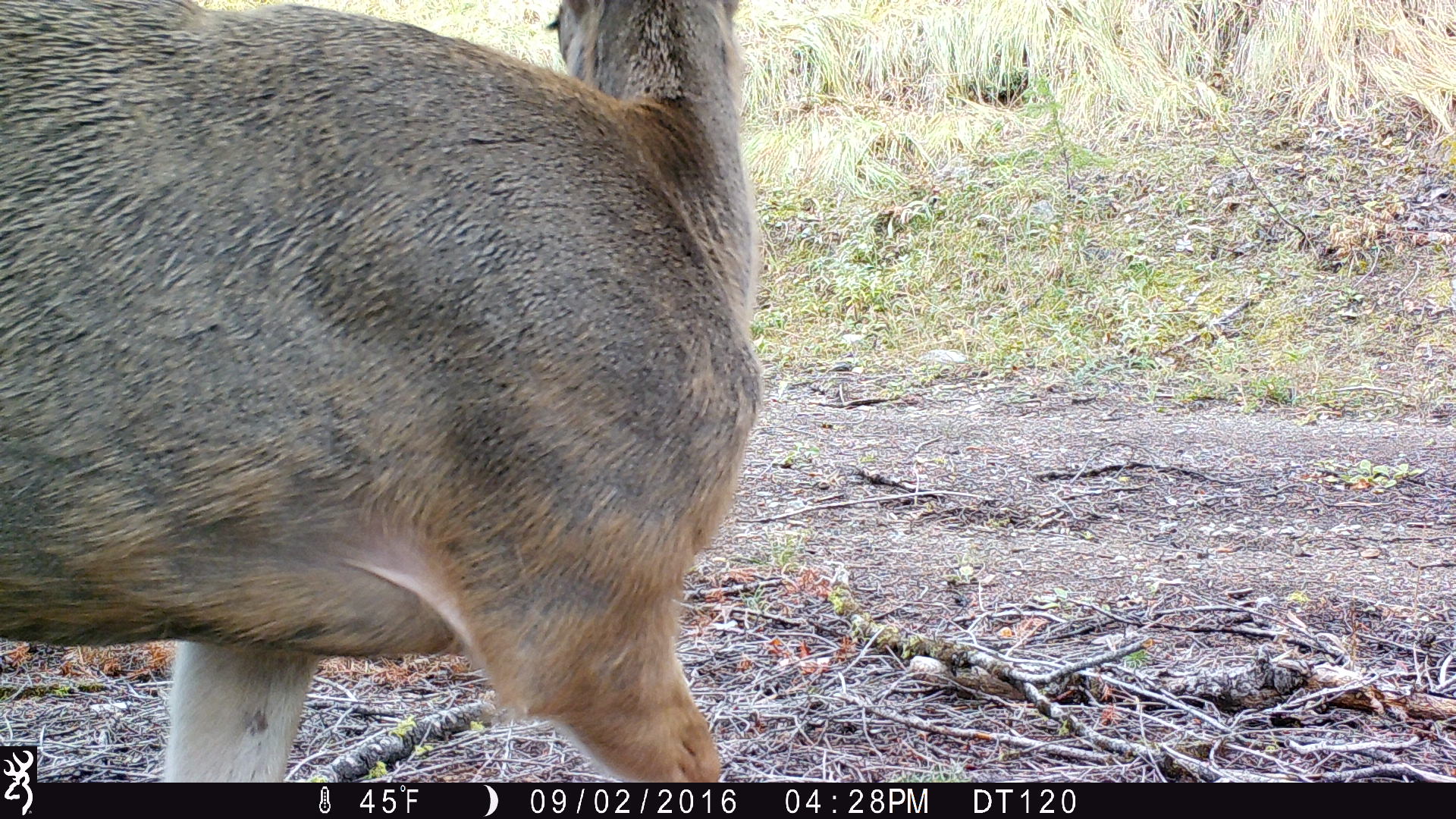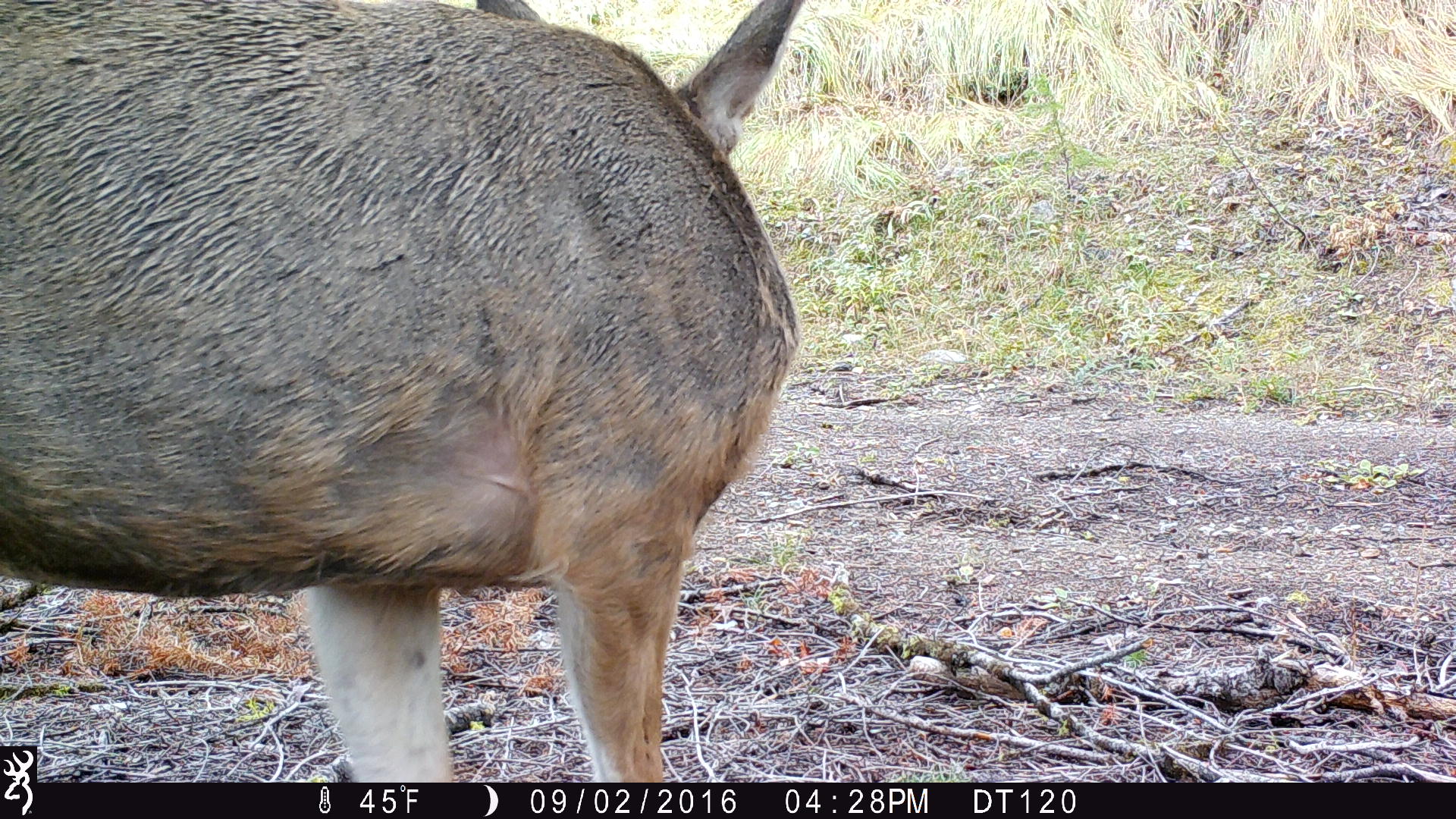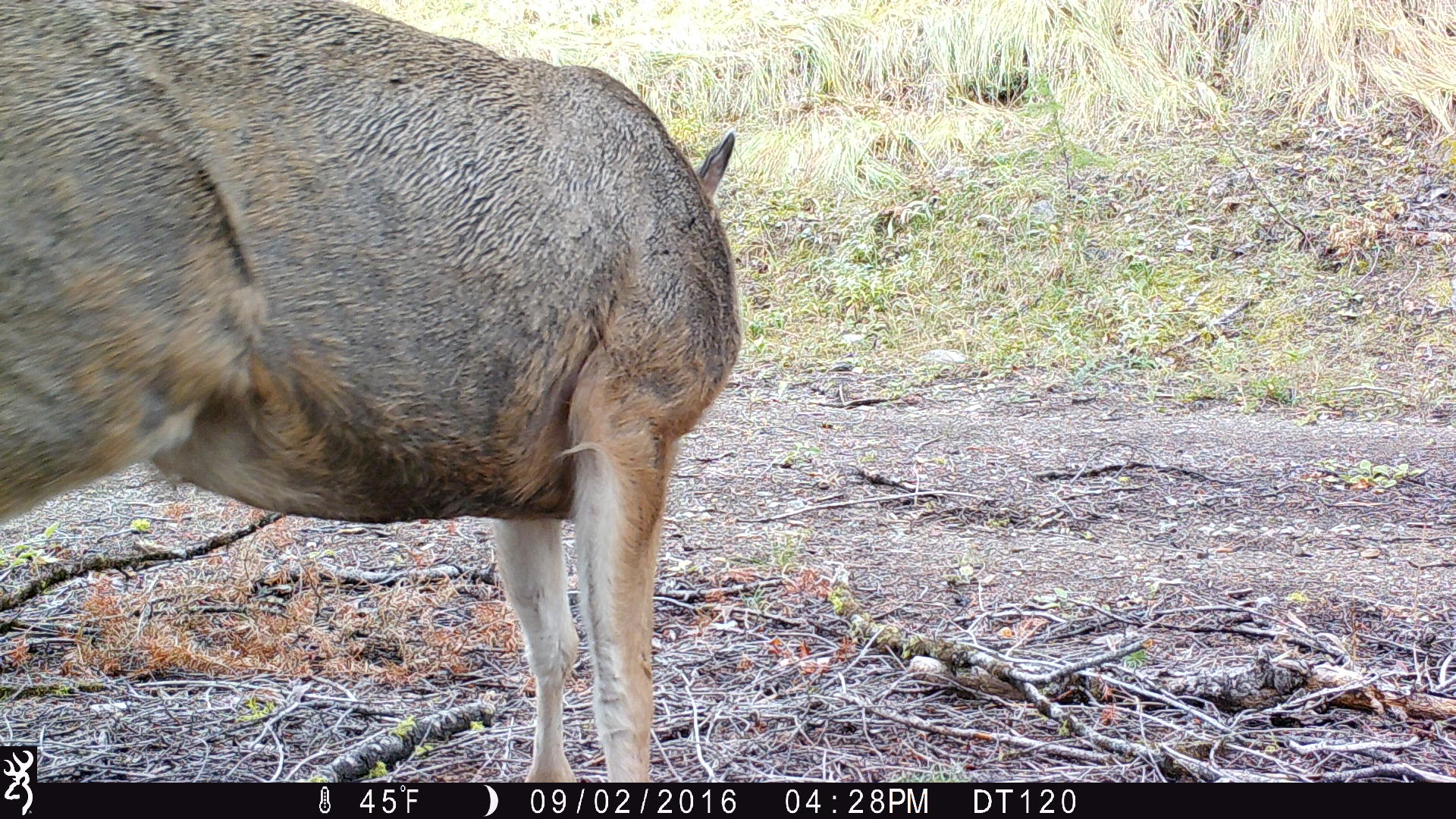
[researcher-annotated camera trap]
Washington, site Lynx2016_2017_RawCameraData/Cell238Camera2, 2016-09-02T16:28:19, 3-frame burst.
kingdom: Animalia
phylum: Chordata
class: Mammalia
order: Artiodactyla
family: Cervidae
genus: Odocoileus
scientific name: Odocoileus hemionus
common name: mule deer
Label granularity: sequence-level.